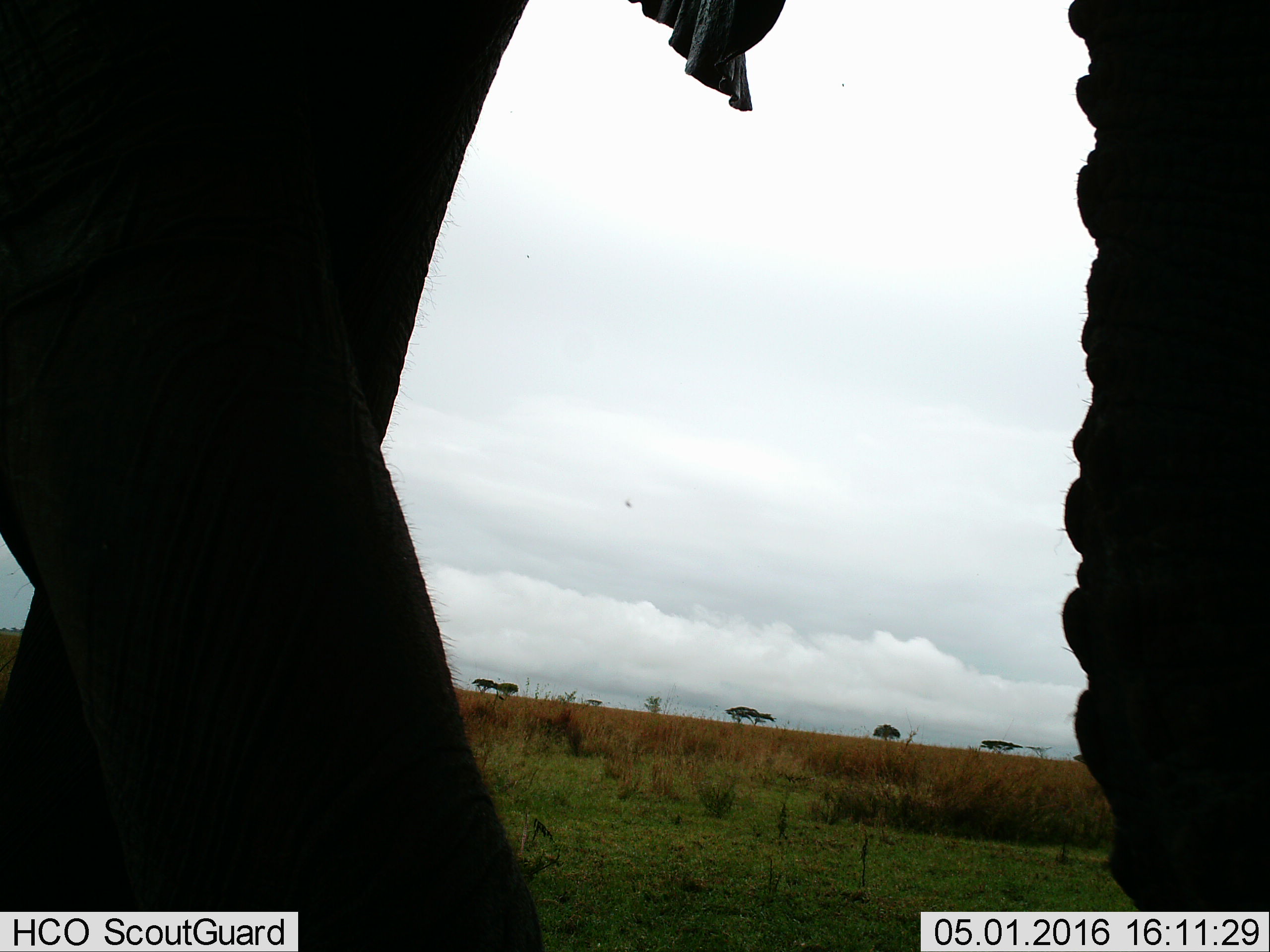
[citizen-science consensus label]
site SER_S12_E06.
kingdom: Animalia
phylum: Chordata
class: Mammalia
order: Proboscidea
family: Elephantidae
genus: Loxodonta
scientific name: Loxodonta africana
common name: african bush elephant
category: elephant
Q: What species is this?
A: Elephant (african bush elephant) (Loxodonta africana).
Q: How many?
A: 1.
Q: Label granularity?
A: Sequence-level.